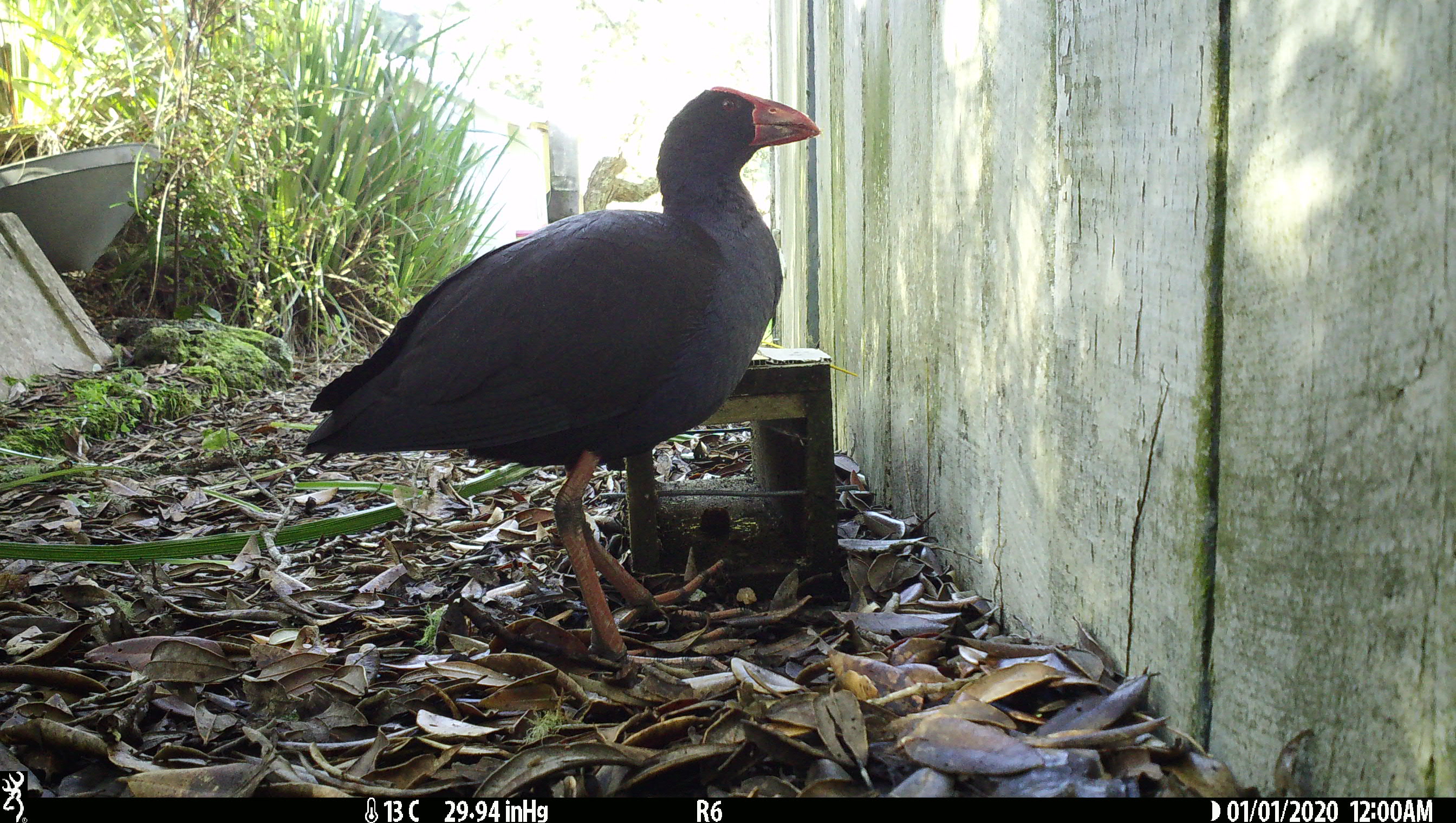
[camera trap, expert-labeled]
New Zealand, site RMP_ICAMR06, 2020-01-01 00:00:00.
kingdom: Animalia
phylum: Chordata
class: Aves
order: Gruiformes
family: Rallidae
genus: Porphyrio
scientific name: Porphyrio melanotus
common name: australasian swamphen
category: pukeko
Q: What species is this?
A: Pukeko (australasian swamphen) (Porphyrio melanotus).